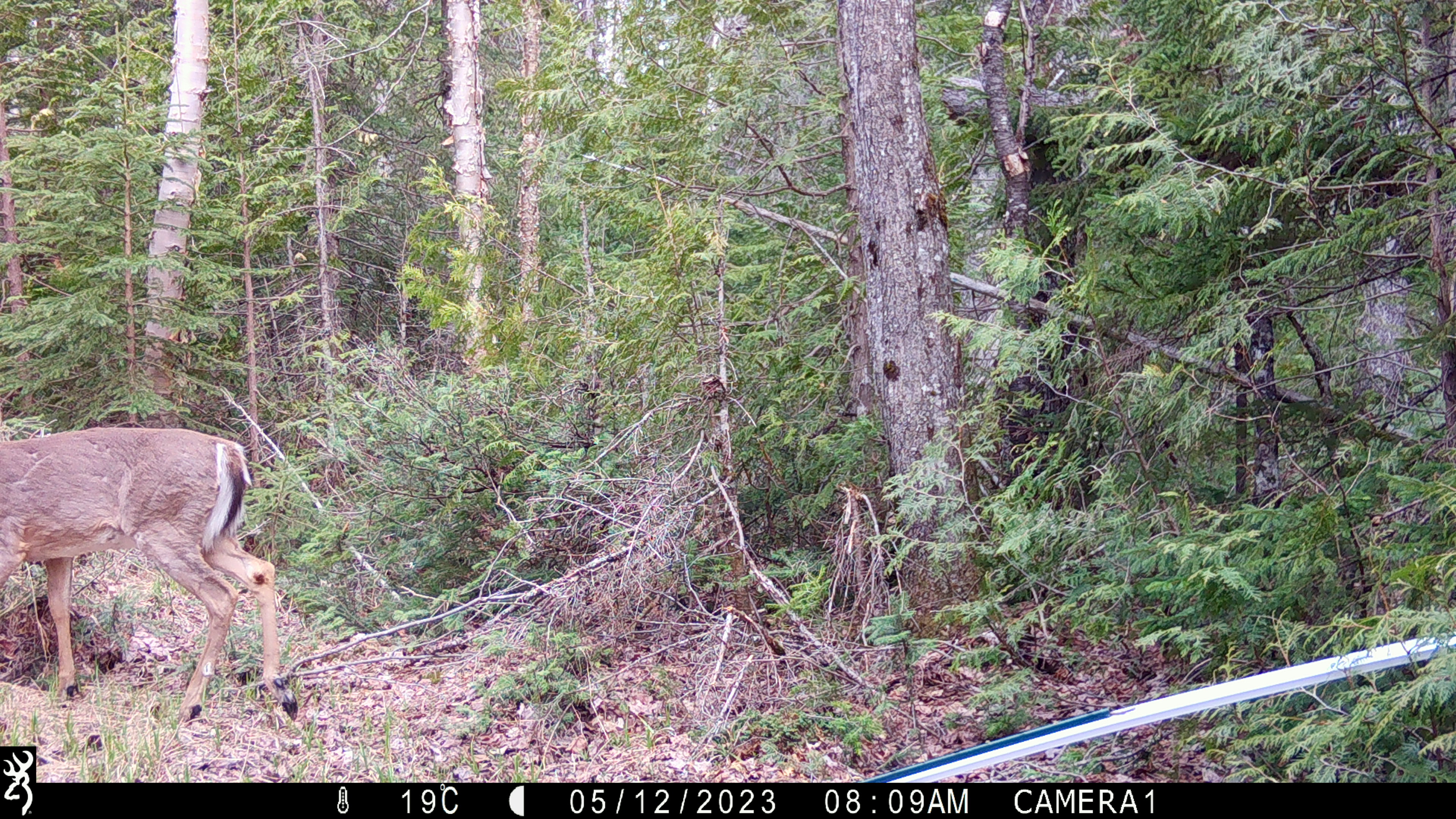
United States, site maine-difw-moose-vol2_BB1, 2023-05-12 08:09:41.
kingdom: Animalia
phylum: Chordata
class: Mammalia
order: Artiodactyla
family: Cervidae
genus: Odocoileus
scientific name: Odocoileus virginianus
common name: white-tailed deer